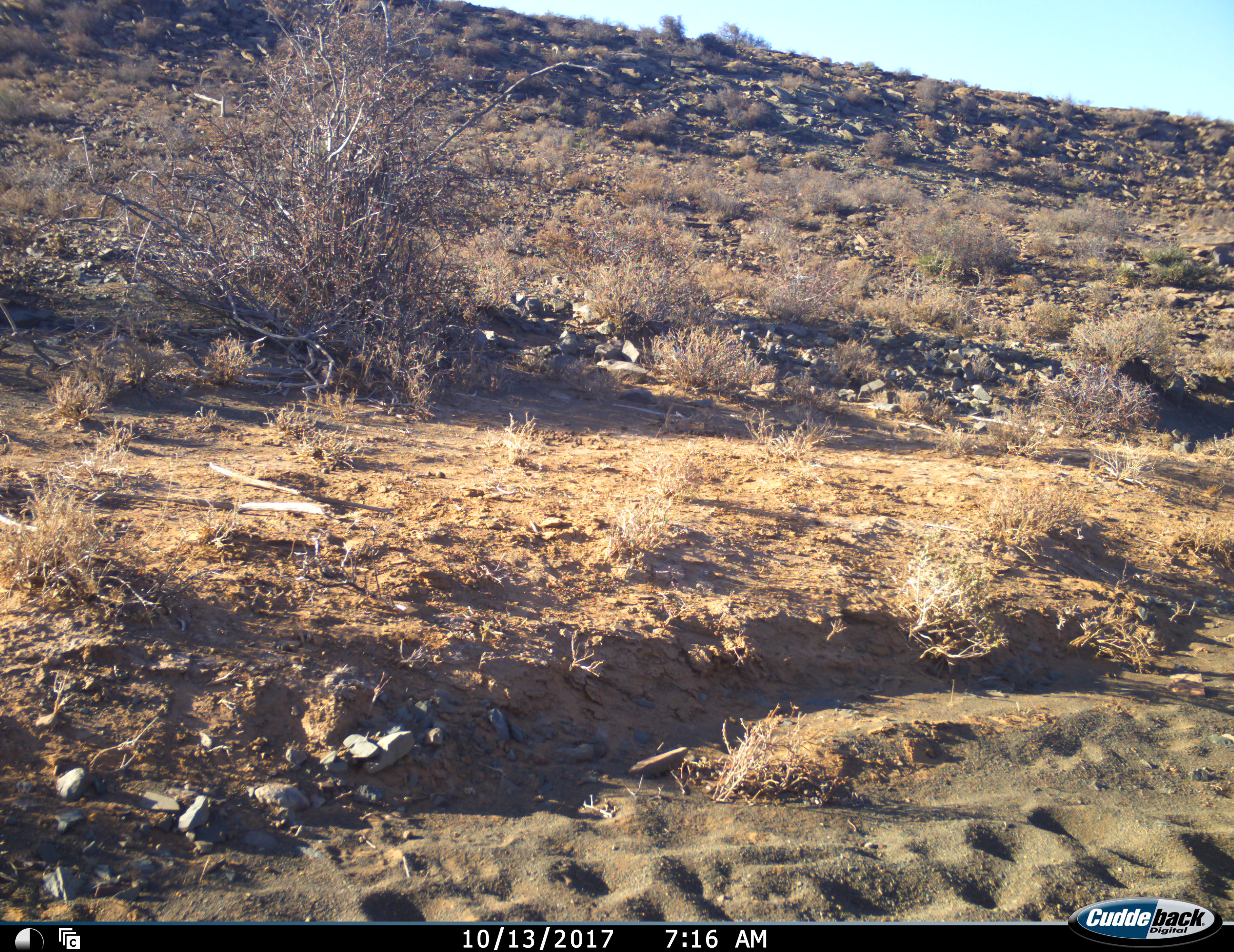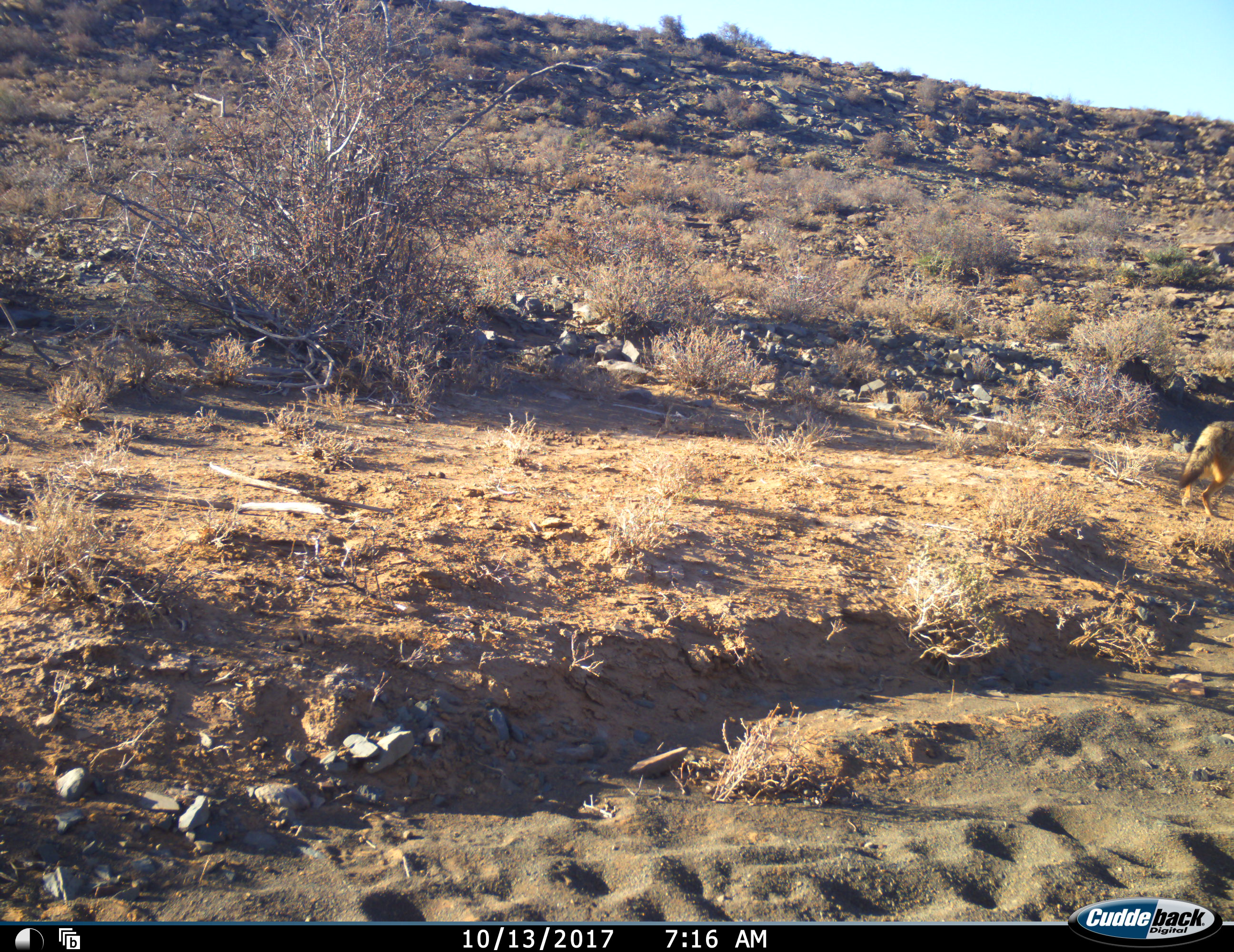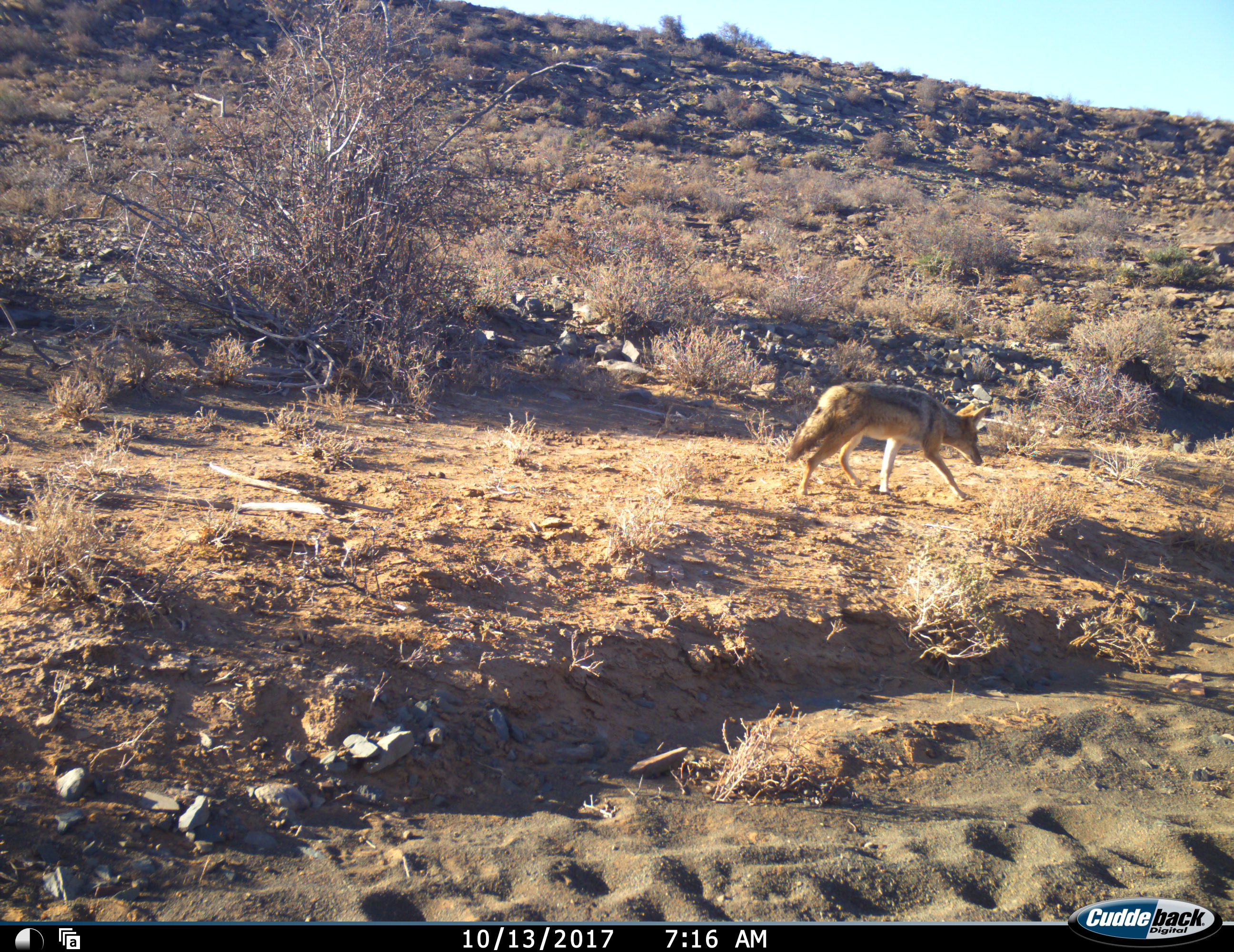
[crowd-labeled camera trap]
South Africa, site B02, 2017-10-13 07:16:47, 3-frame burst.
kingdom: Animalia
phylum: Chordata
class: Mammalia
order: Carnivora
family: Canidae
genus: Lupulella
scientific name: Lupulella mesomelas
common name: black-backed jackal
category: jackalblackbacked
Jackalblackbacked (black-backed jackal) (Lupulella mesomelas), count 1. Behavior (volunteer vote fractions): standing 0%, resting 0%, moving 100%, interacting 0%. Young present (vote fraction): 0%. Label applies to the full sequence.